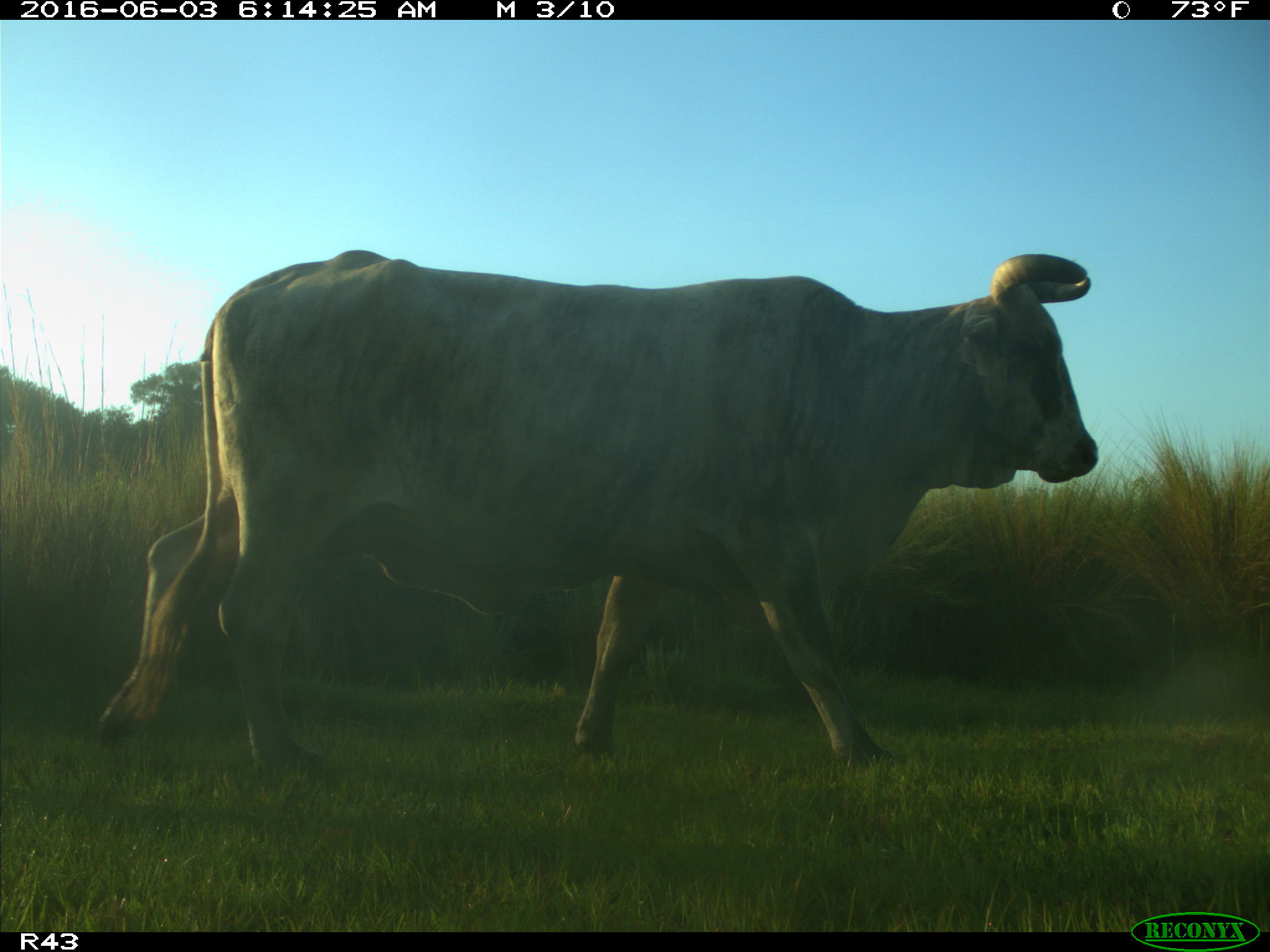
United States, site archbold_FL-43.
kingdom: Animalia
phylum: Chordata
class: Mammalia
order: Artiodactyla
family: Bovidae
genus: Bos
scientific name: Bos taurus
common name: domestic cow